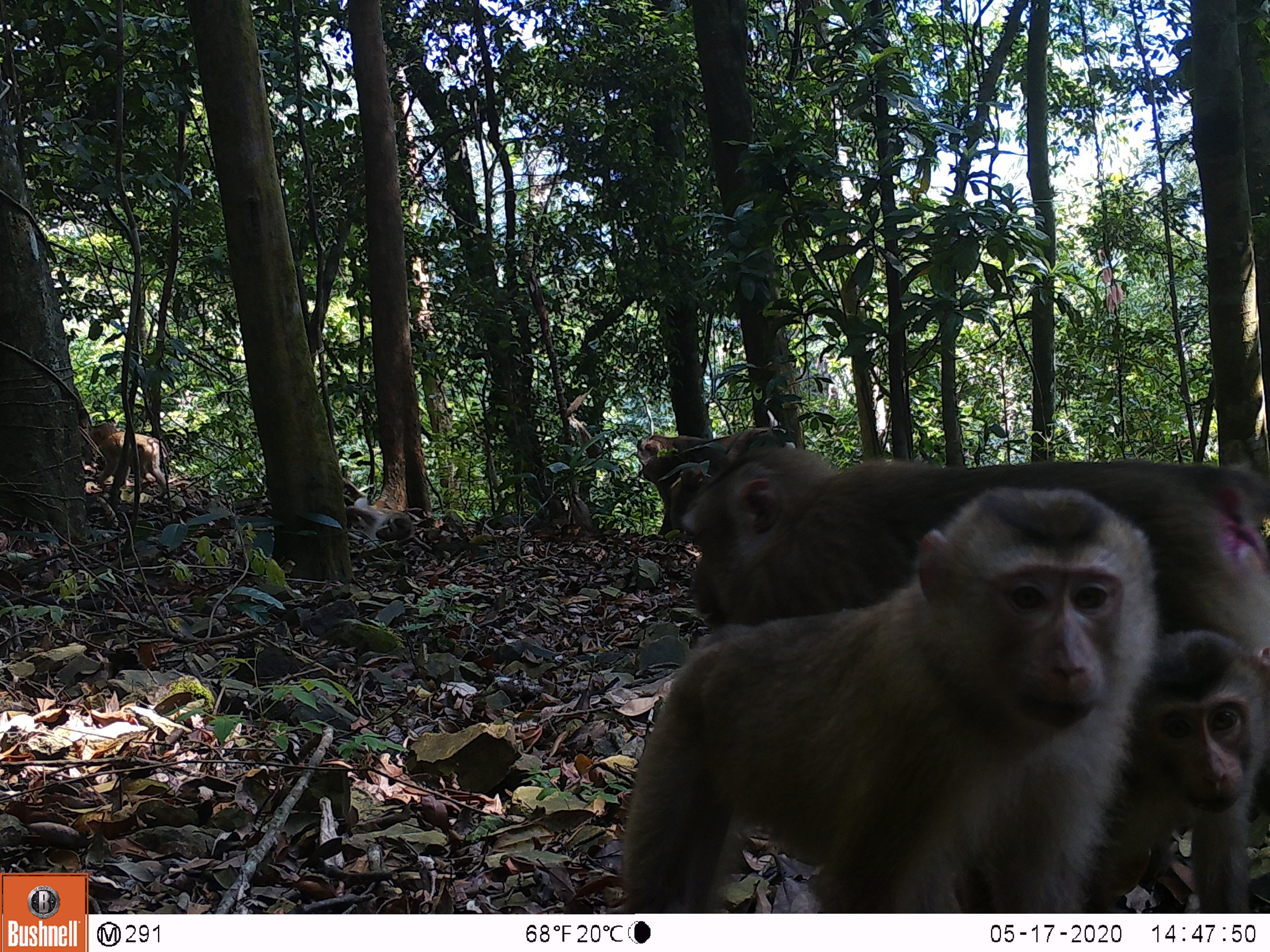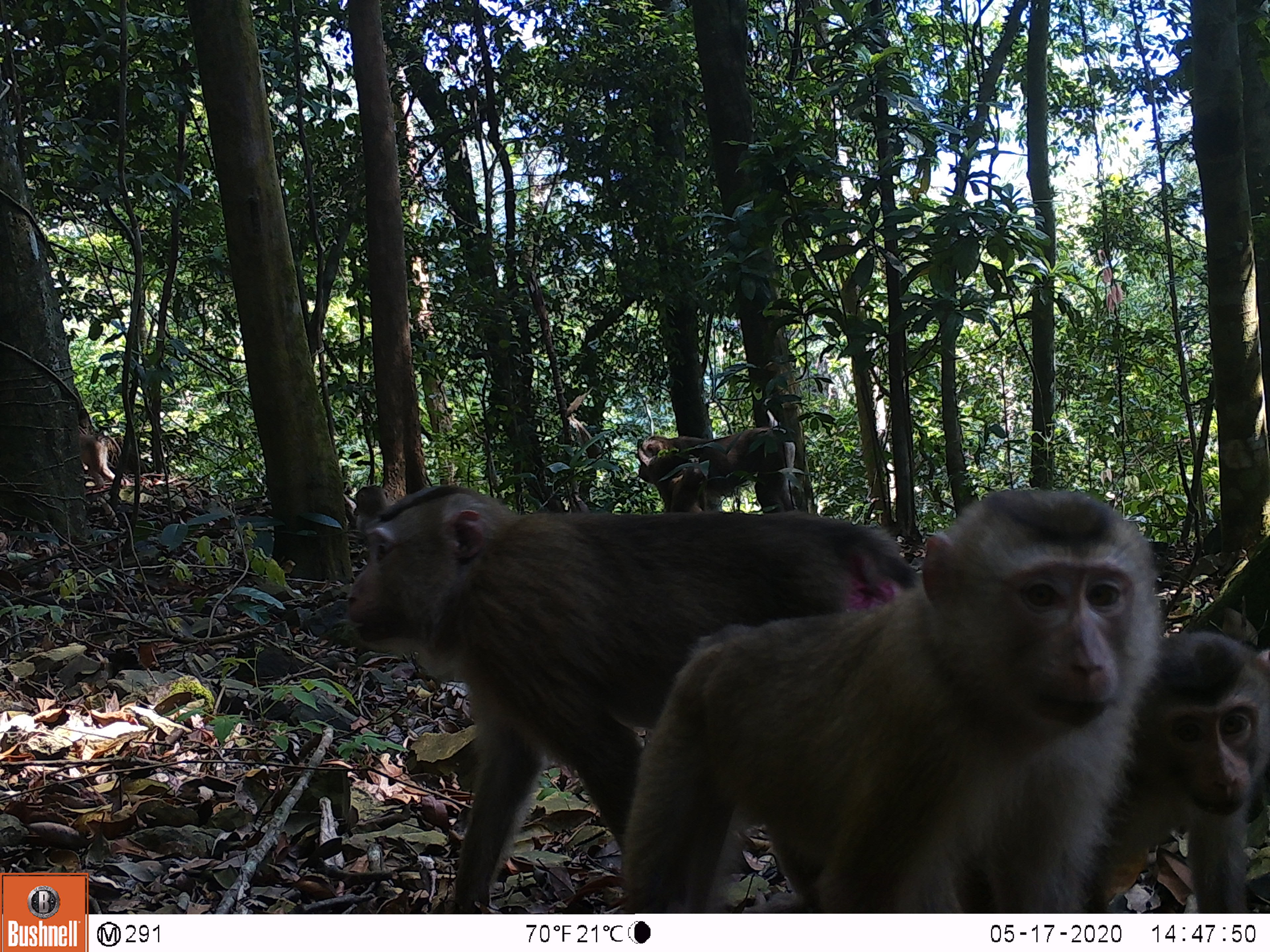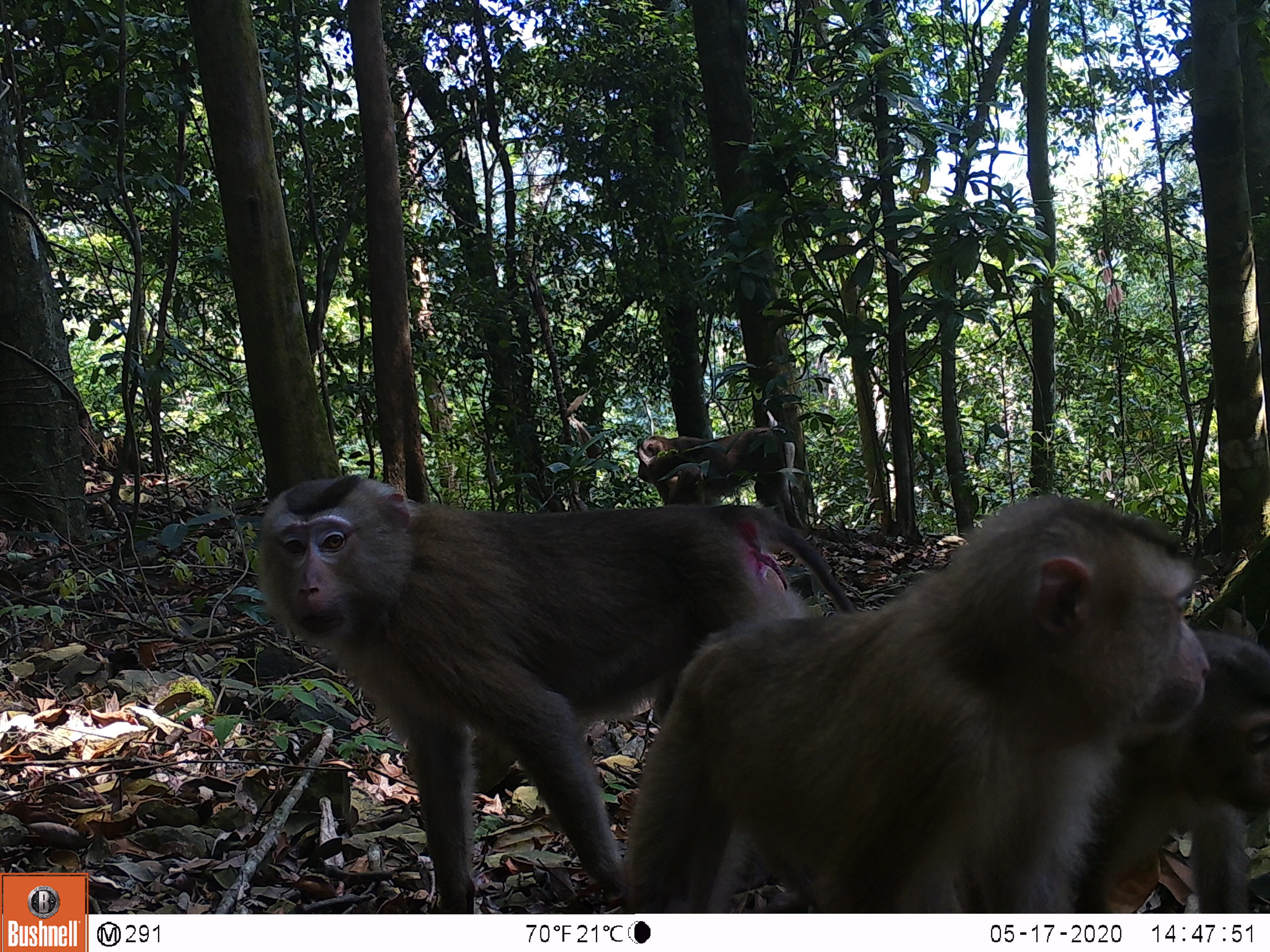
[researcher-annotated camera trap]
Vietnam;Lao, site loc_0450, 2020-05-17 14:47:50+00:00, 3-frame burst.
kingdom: Animalia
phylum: Chordata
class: Mammalia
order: Primates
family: Cercopithecidae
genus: Macaca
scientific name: Macaca nemestrina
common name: pig-tailed macaque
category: pig tailed macaque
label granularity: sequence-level